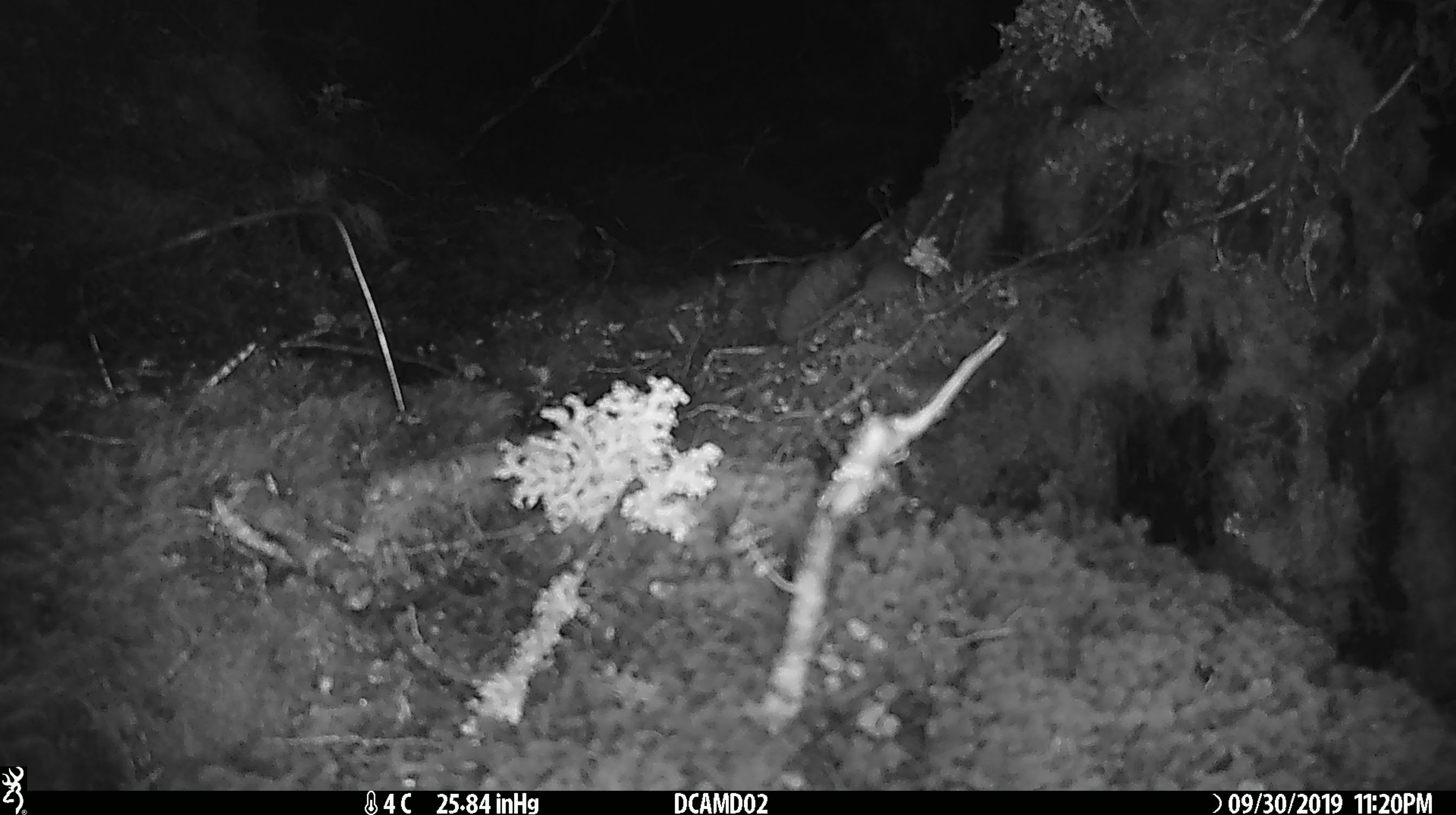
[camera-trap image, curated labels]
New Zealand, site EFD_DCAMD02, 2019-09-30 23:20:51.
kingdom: Animalia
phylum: Chordata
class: Mammalia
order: Rodentia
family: Muridae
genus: Mus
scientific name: Mus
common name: mouse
Mouse (Mus).